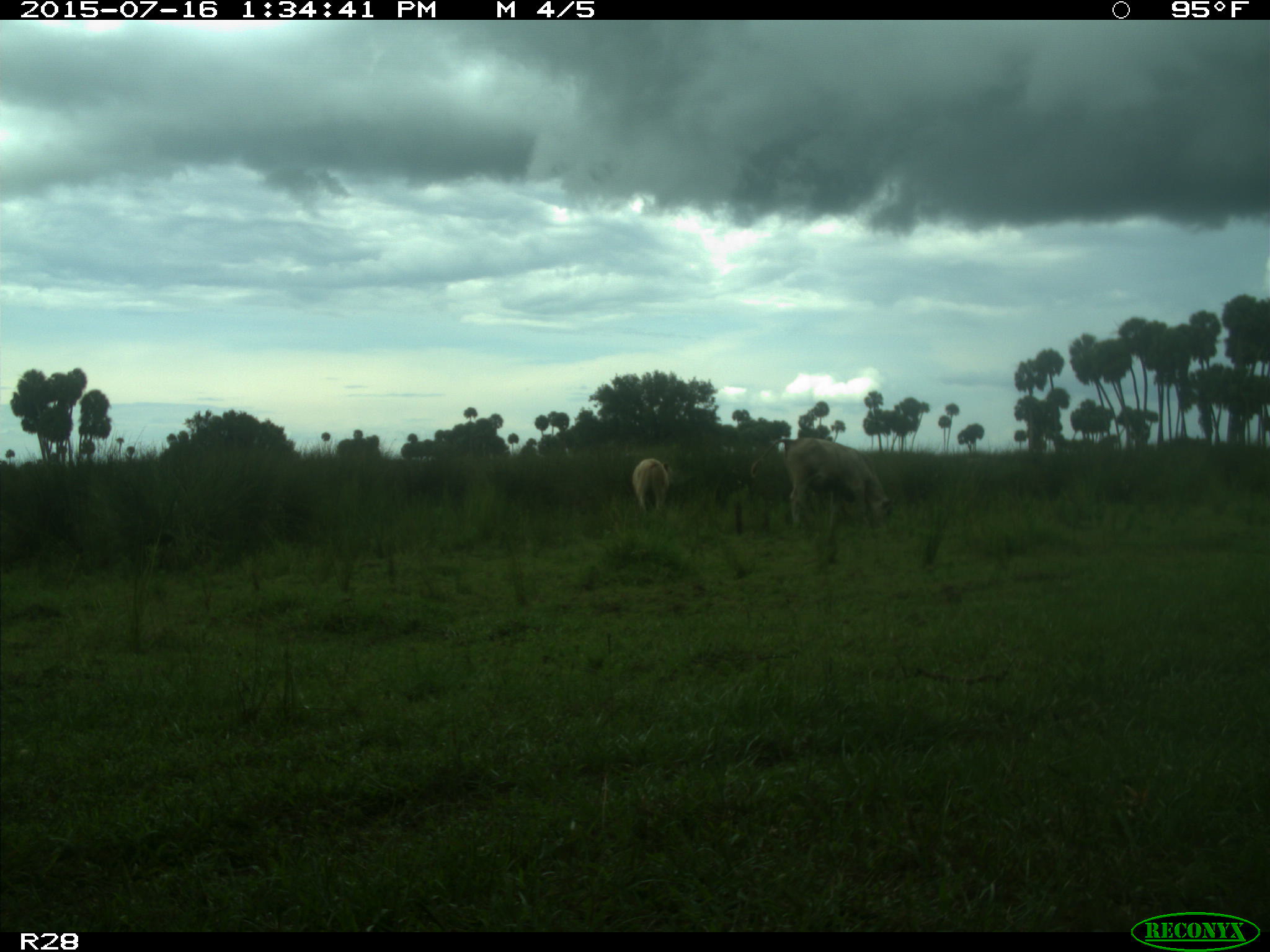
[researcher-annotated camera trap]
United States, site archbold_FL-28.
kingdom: Animalia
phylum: Chordata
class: Mammalia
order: Artiodactyla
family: Bovidae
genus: Bos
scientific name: Bos taurus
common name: domestic cow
Bos taurus (domestic cow).